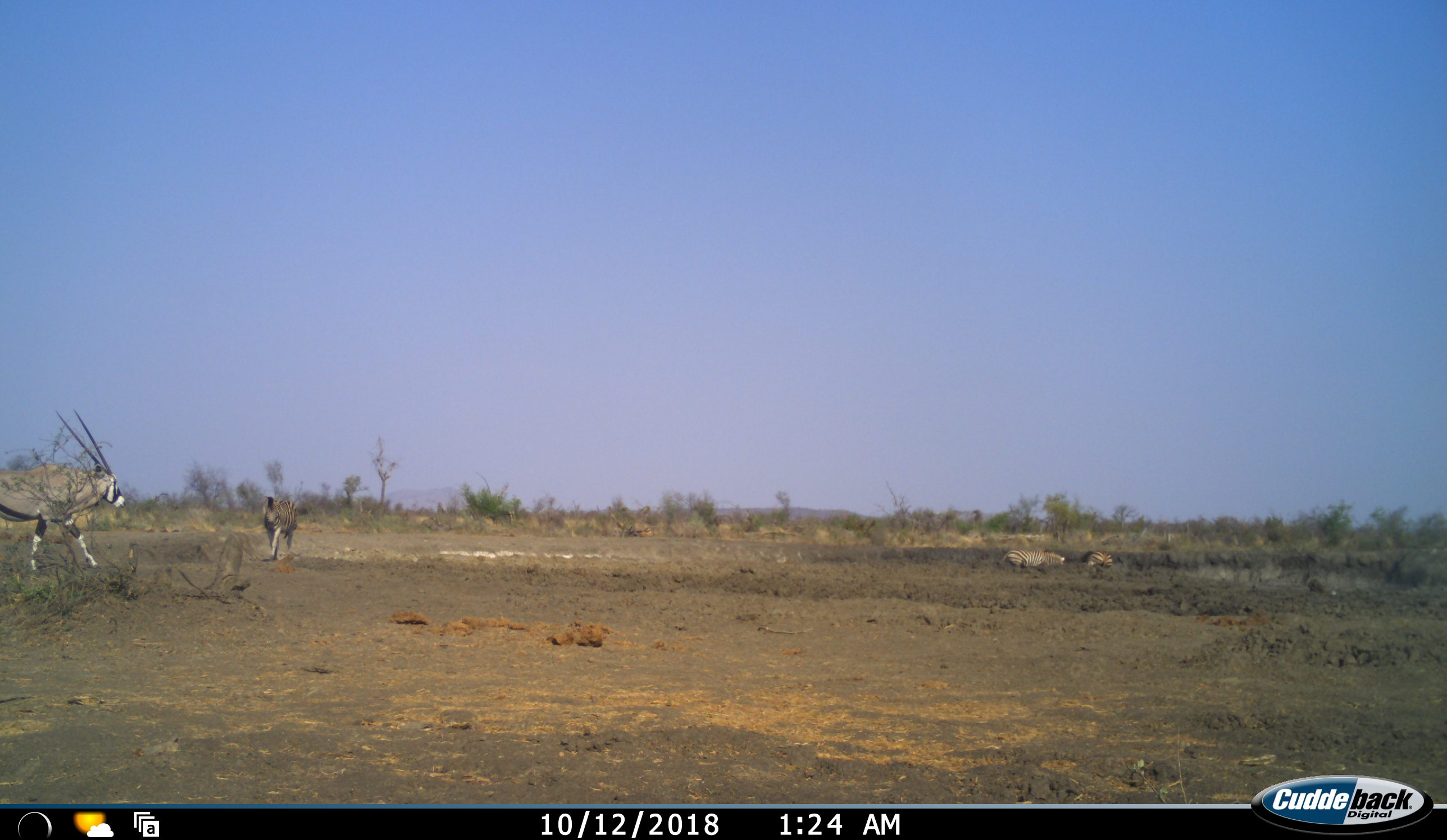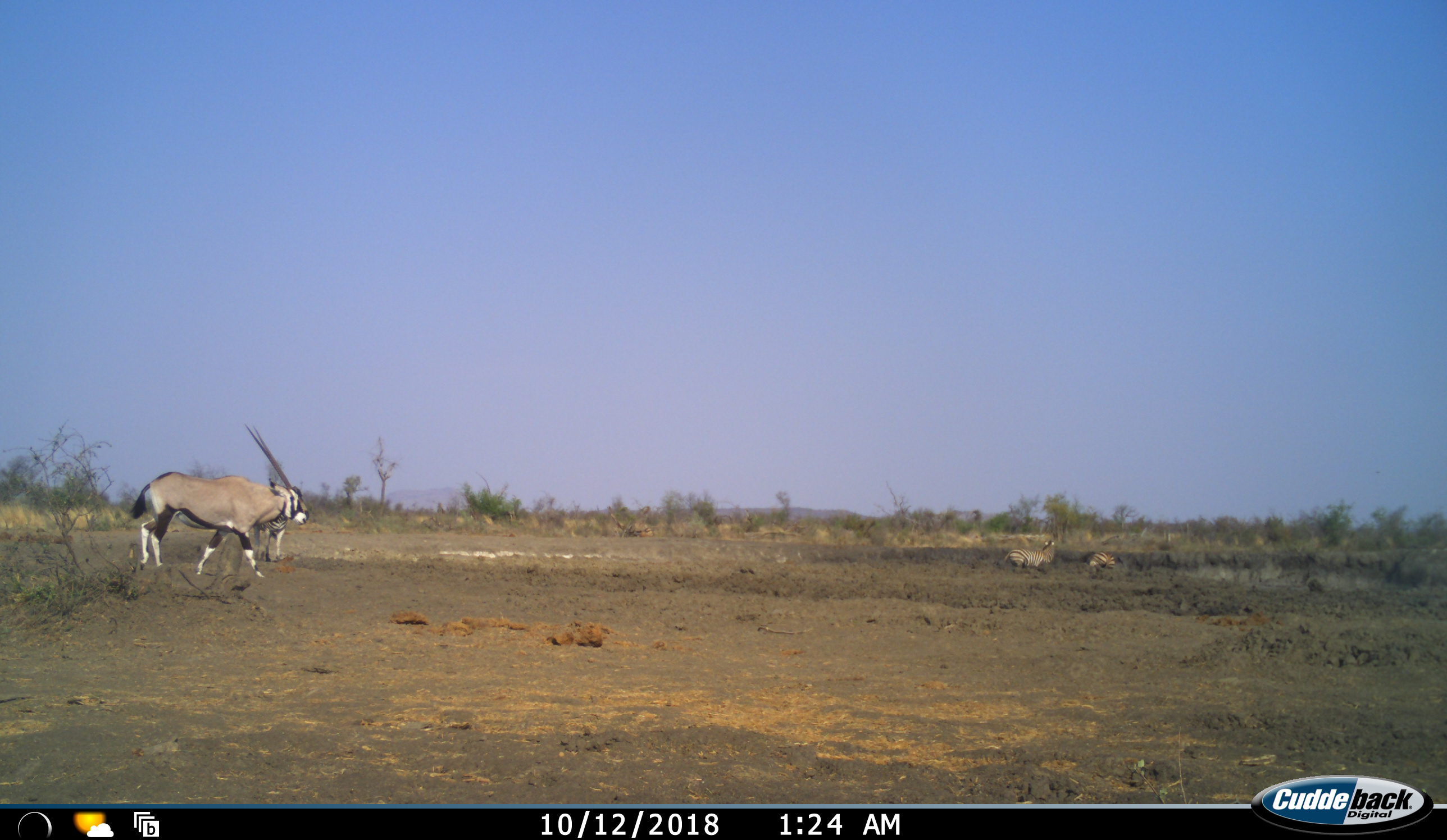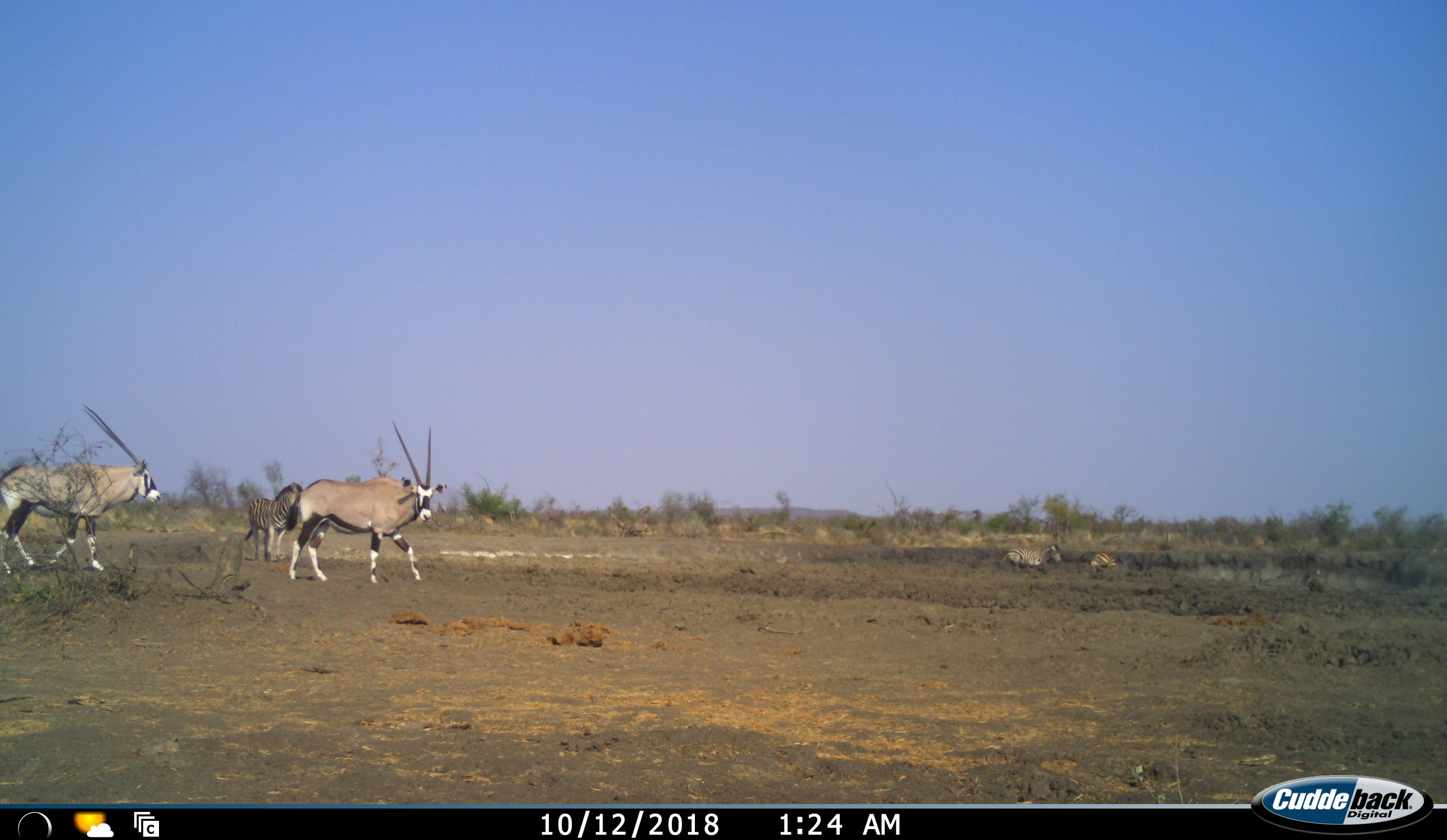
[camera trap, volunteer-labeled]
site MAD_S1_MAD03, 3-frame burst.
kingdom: Animalia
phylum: Chordata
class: Mammalia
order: Artiodactyla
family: Bovidae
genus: Oryx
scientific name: Oryx gazella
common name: gemsbok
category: oryx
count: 2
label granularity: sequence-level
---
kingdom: Animalia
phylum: Chordata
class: Mammalia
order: Perissodactyla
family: Equidae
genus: Equus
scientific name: Equus quagga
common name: plains zebra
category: zebraplains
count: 3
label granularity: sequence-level